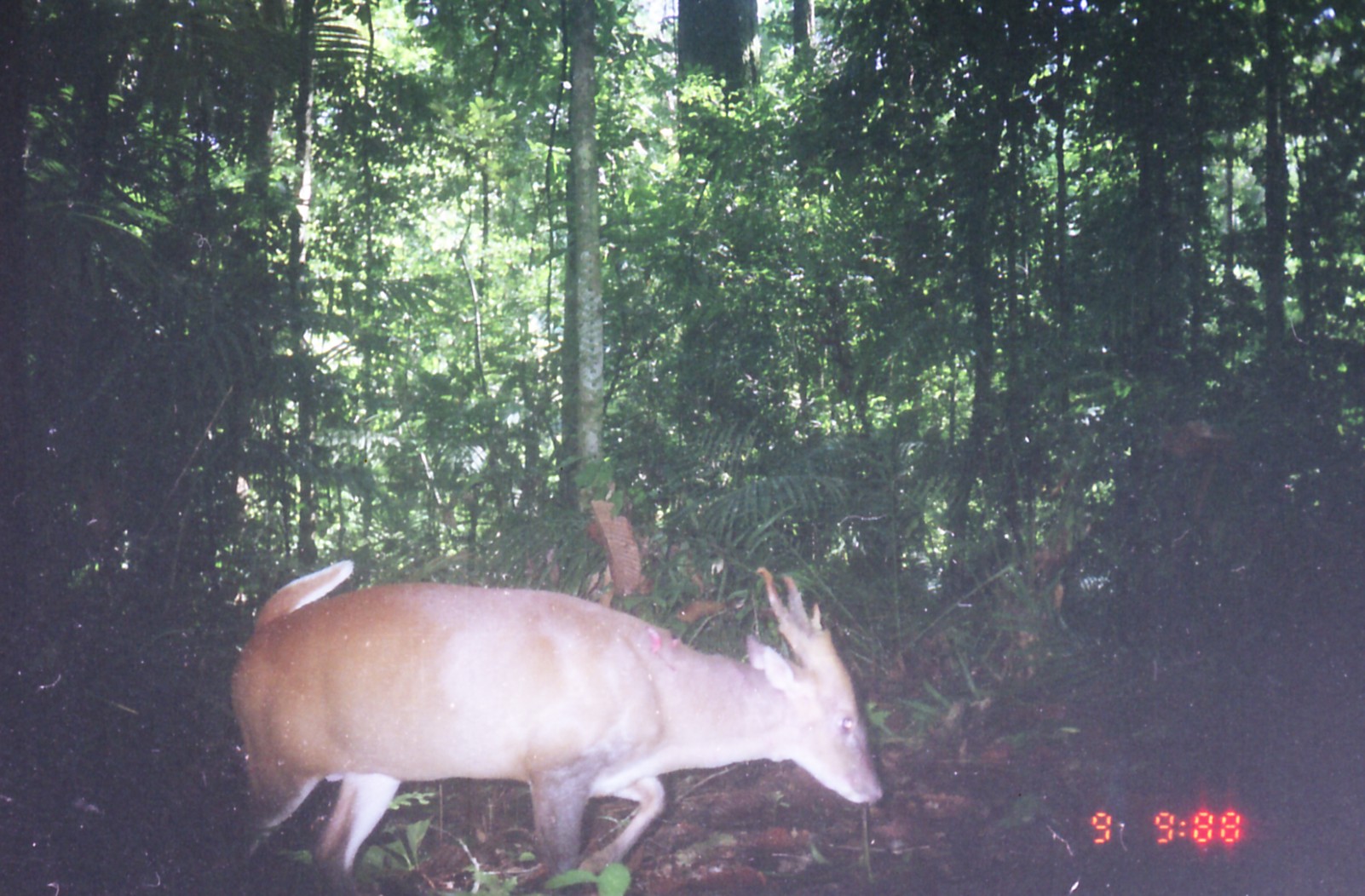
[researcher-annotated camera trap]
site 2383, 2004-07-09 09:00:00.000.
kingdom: Animalia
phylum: Chordata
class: Mammalia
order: Artiodactyla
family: Cervidae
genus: Muntiacus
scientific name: Muntiacus muntjak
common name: southern red muntjac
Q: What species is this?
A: Muntiacus muntjak (southern red muntjac).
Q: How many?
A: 1.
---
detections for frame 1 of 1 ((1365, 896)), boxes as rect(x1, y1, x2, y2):
muntiacus muntjak: rect(224, 558, 884, 893)